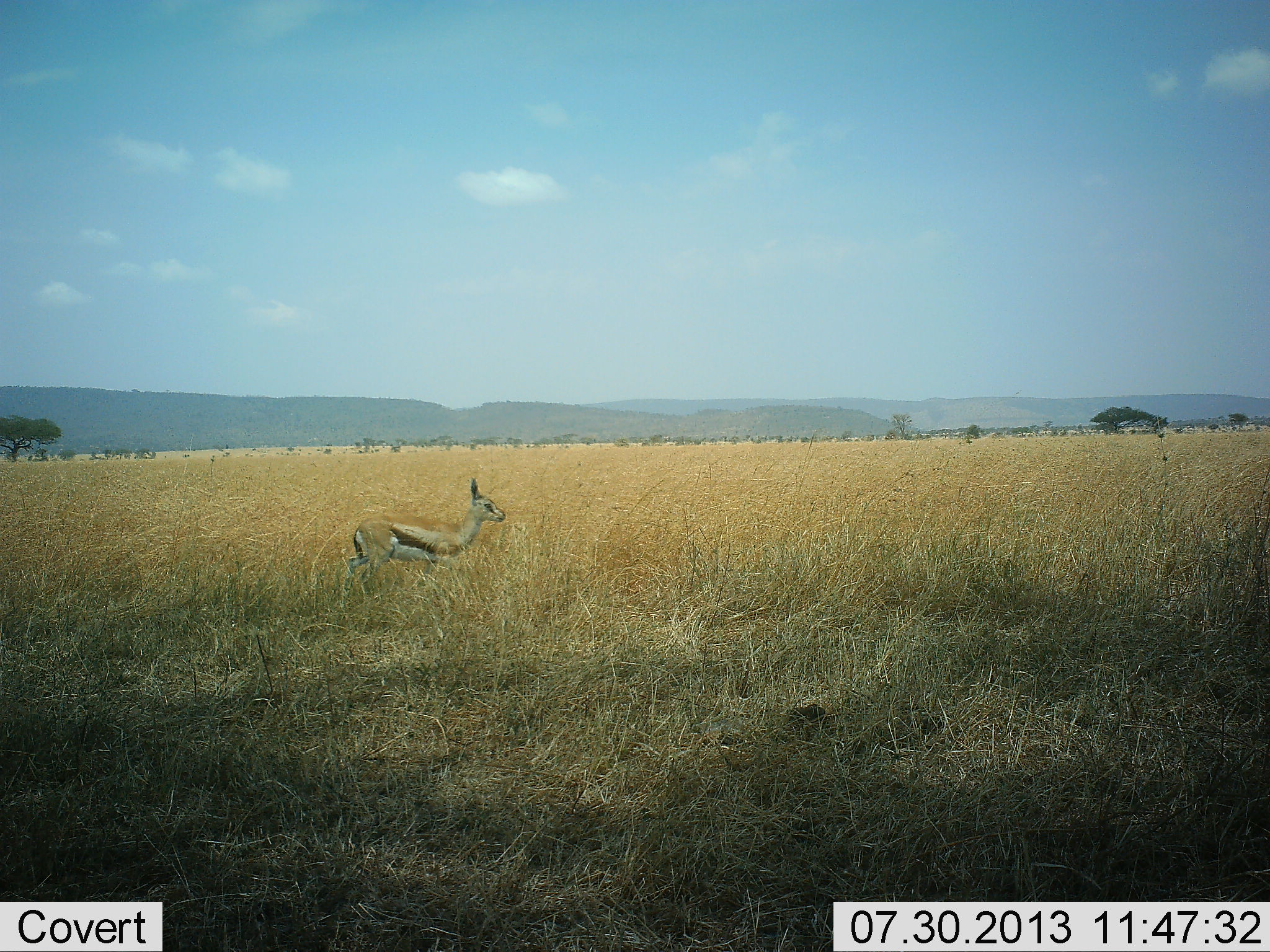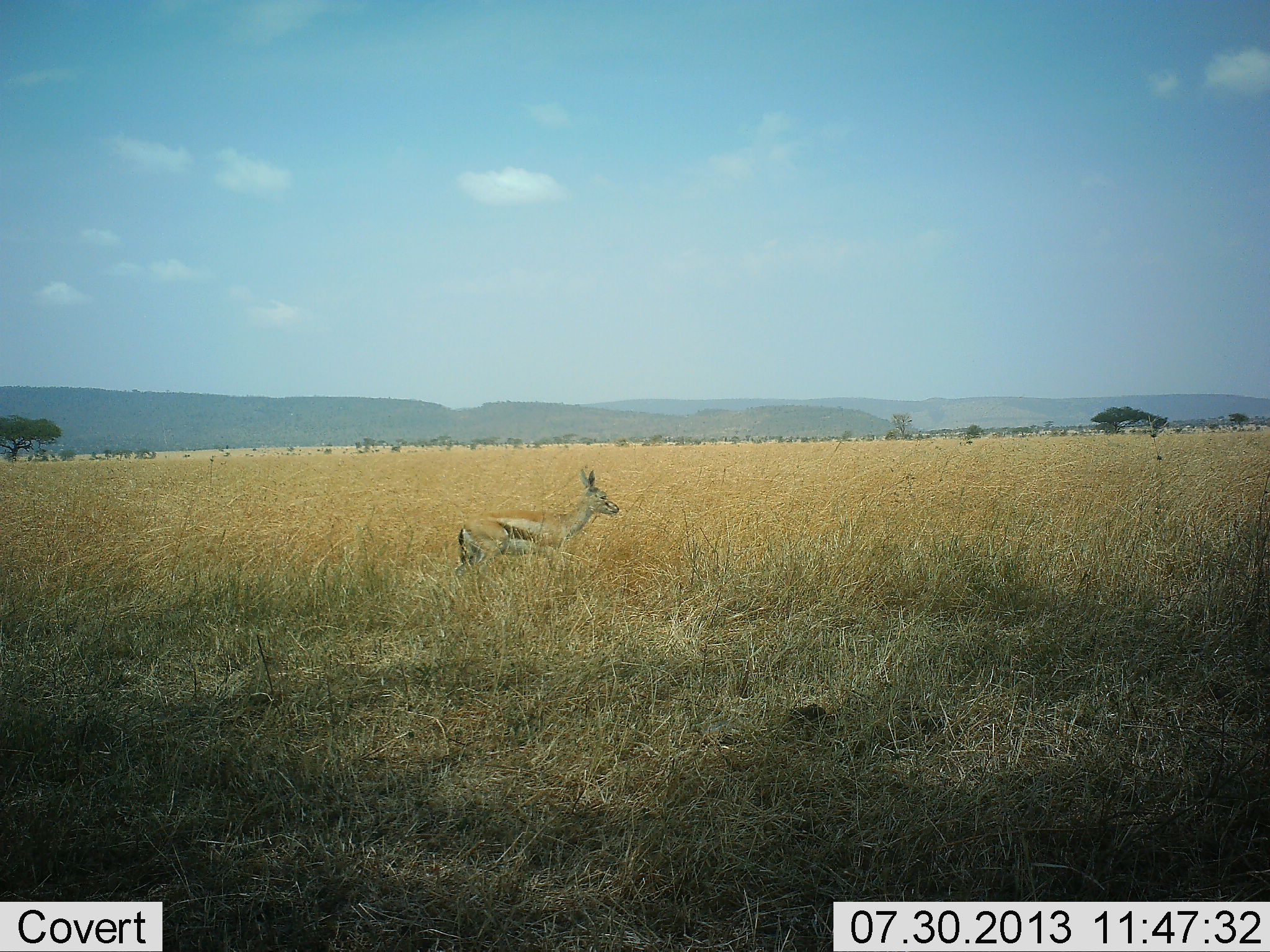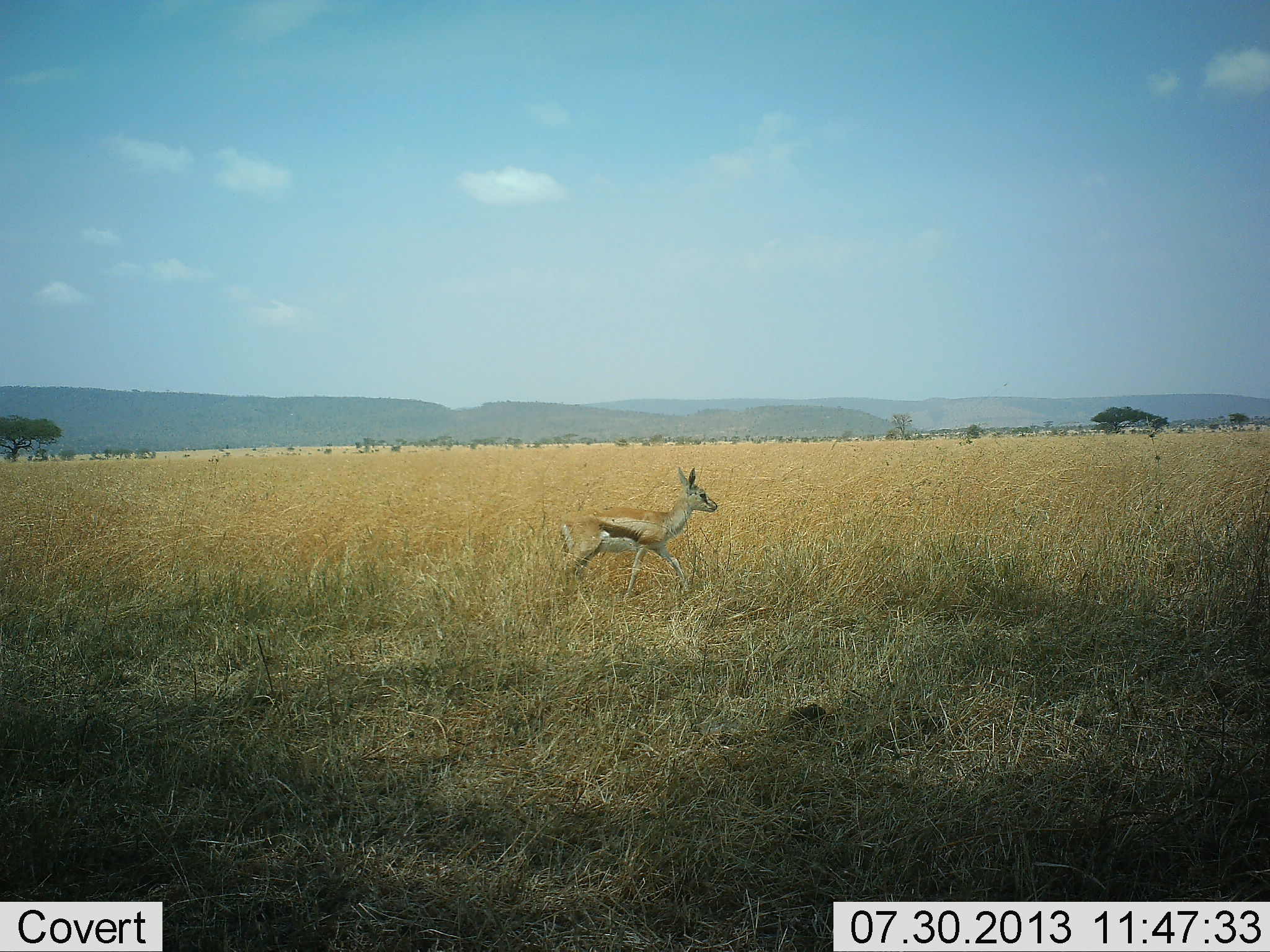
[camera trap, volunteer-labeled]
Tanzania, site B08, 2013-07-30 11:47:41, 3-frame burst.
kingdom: Animalia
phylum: Chordata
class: Mammalia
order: Artiodactyla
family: Bovidae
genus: Eudorcas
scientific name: Eudorcas thomsonii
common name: thomson's gazelle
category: gazellethomsons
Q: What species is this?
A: Gazellethomsons (thomson's gazelle) (Eudorcas thomsonii).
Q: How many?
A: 1.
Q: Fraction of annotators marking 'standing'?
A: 0%.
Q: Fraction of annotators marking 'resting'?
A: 0%.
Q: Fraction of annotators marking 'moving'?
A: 100%.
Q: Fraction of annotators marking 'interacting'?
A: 0%.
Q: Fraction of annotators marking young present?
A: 0%.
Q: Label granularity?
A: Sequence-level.